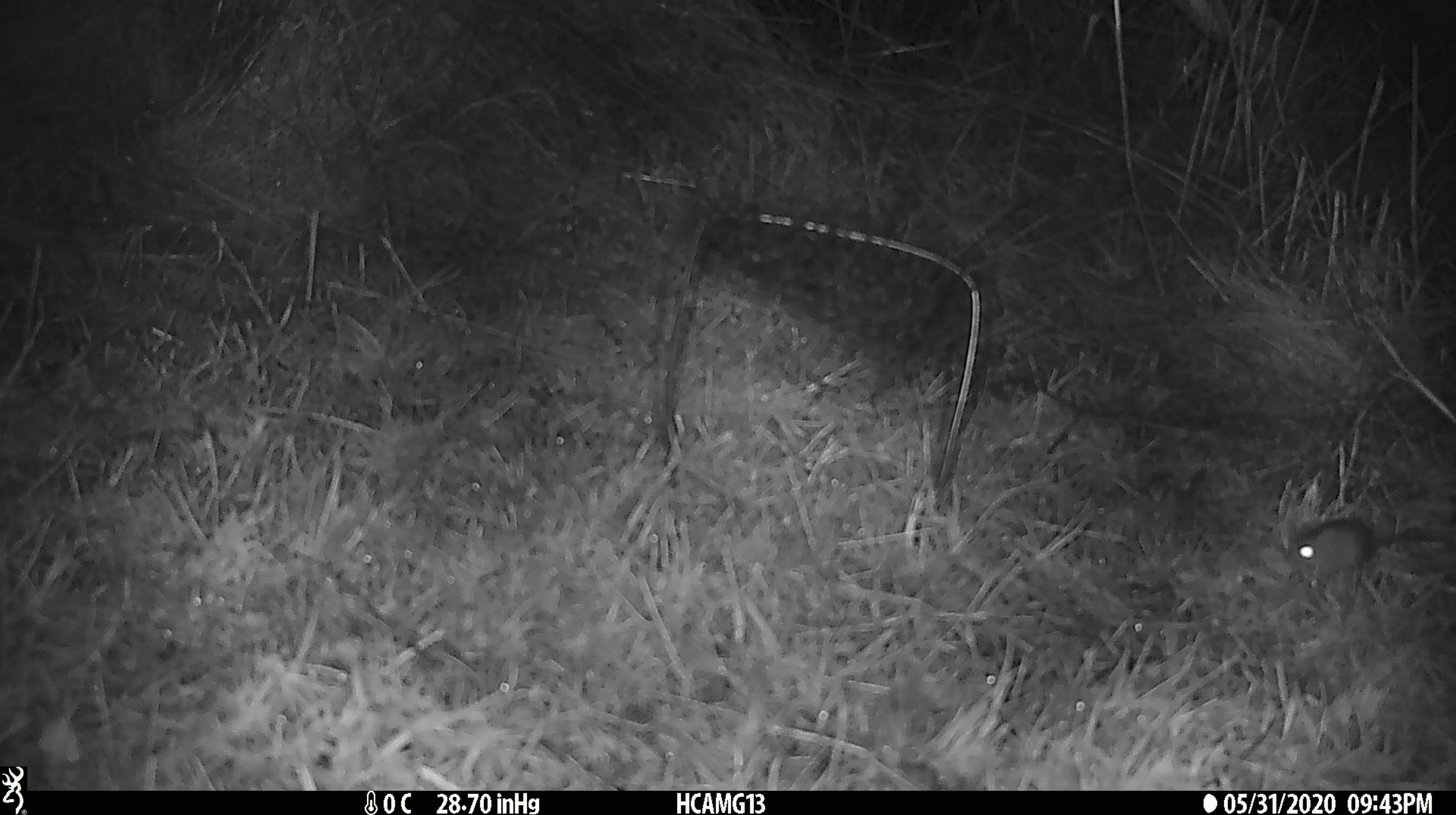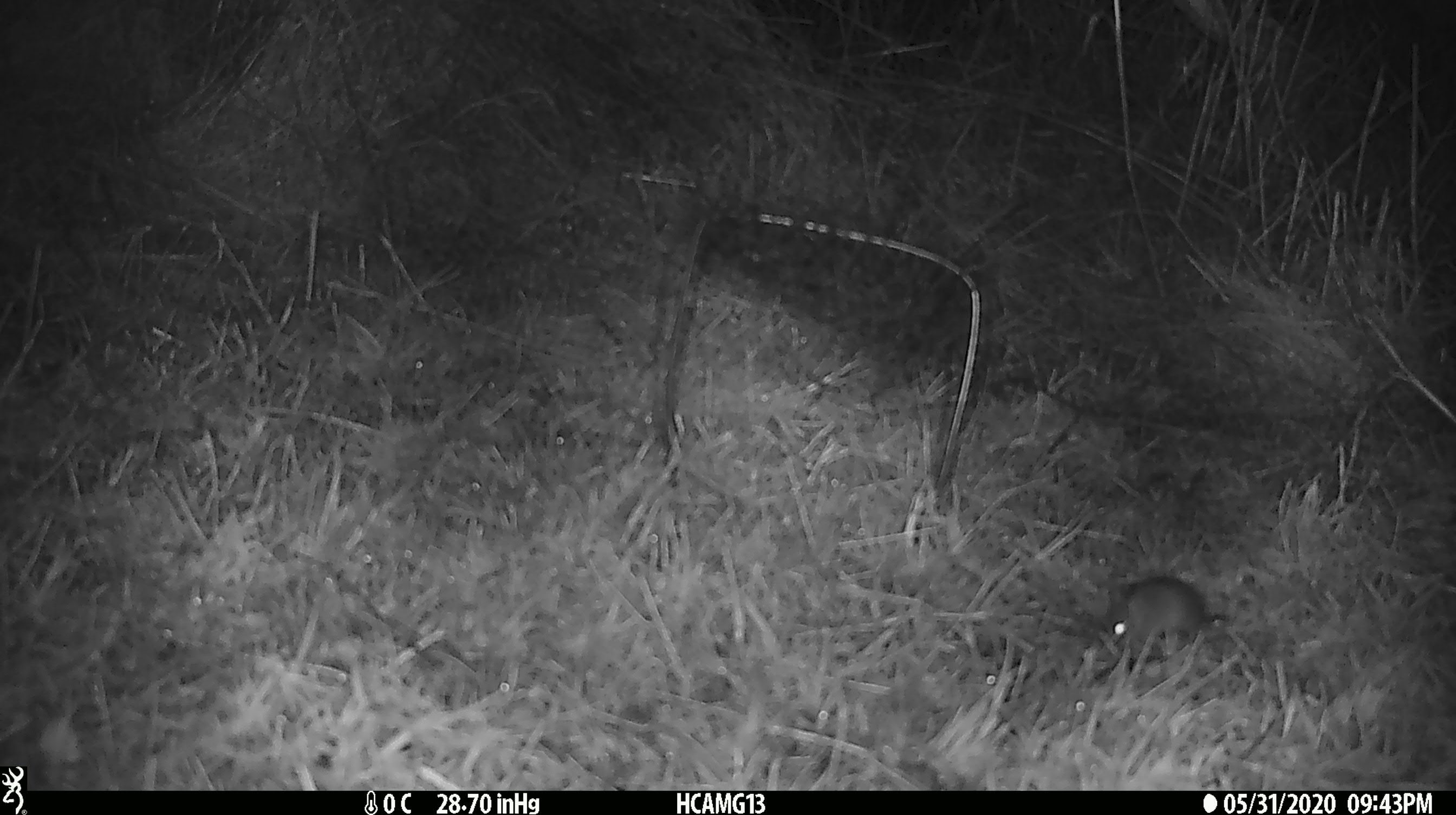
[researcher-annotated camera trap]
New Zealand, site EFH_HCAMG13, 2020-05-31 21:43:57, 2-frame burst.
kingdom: Animalia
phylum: Chordata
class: Mammalia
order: Rodentia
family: Muridae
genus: Mus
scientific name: Mus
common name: mouse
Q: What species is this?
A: Mouse (Mus).